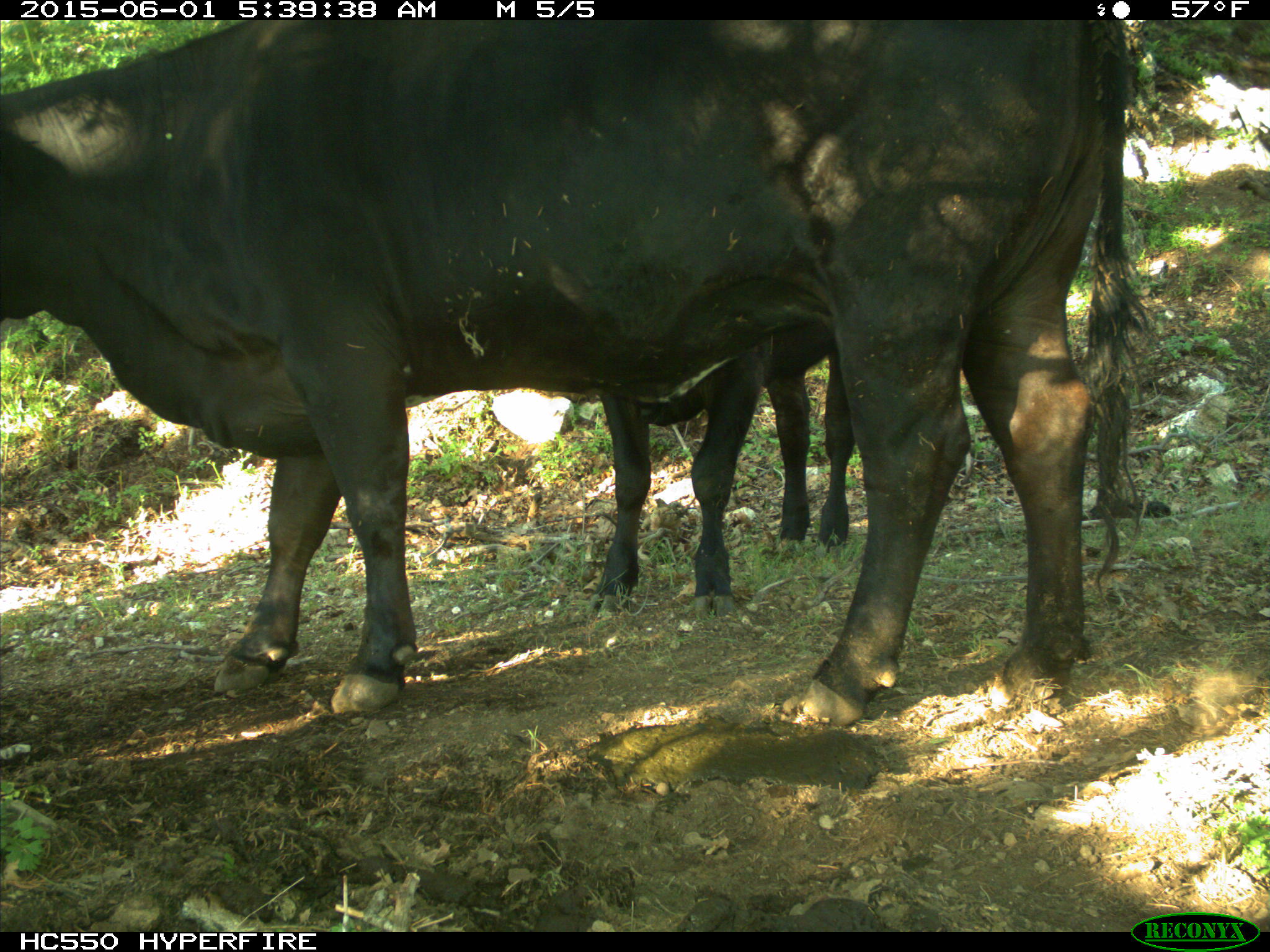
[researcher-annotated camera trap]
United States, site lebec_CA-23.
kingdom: Animalia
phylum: Chordata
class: Mammalia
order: Artiodactyla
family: Bovidae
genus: Bos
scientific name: Bos taurus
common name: domestic cow